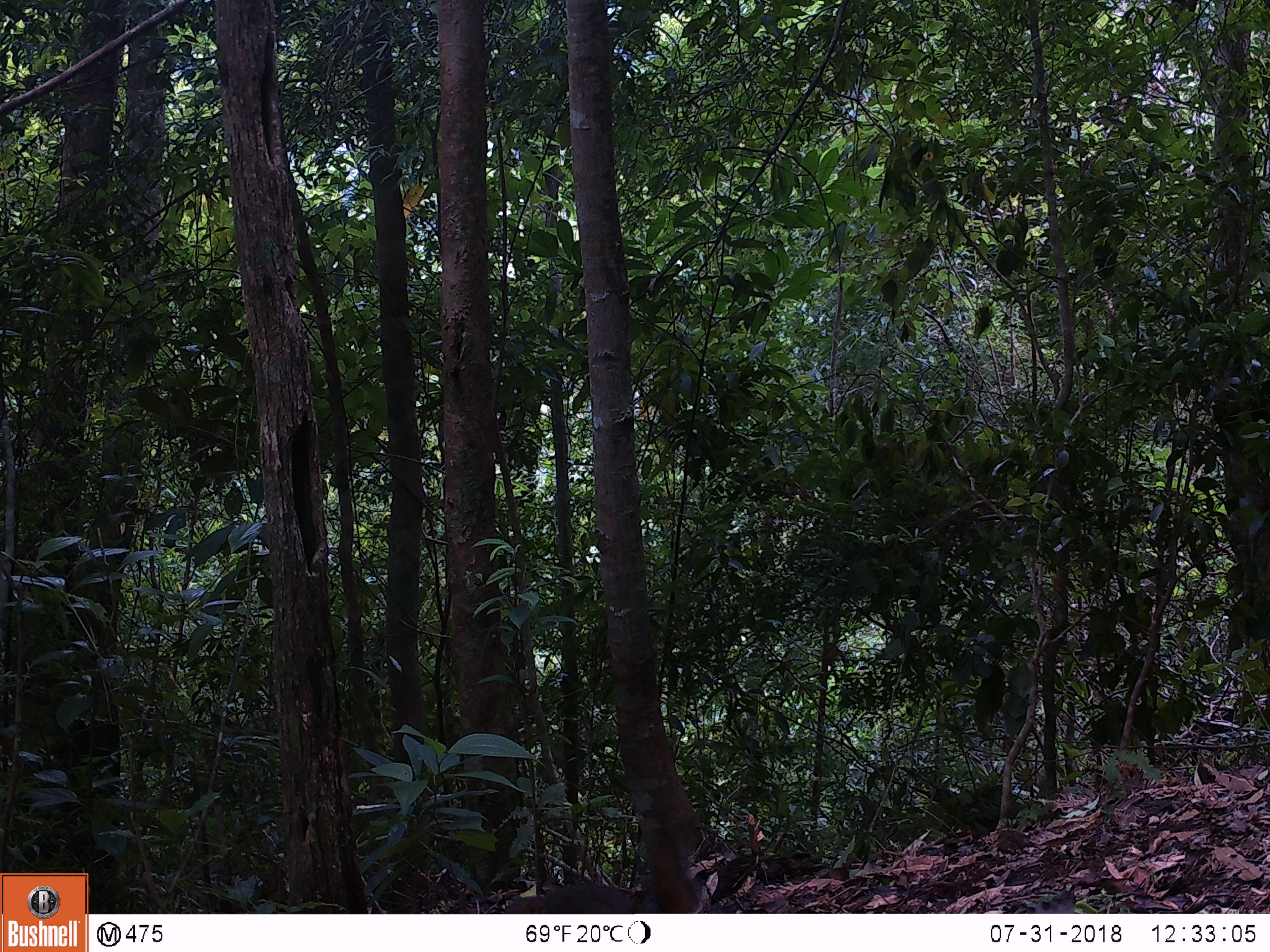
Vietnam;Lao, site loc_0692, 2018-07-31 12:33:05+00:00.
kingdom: Animalia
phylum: Chordata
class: Mammalia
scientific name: Mammalia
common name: mammal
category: unidentified small mammal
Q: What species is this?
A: Unidentified small mammal (mammal) (Mammalia).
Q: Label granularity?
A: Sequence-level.